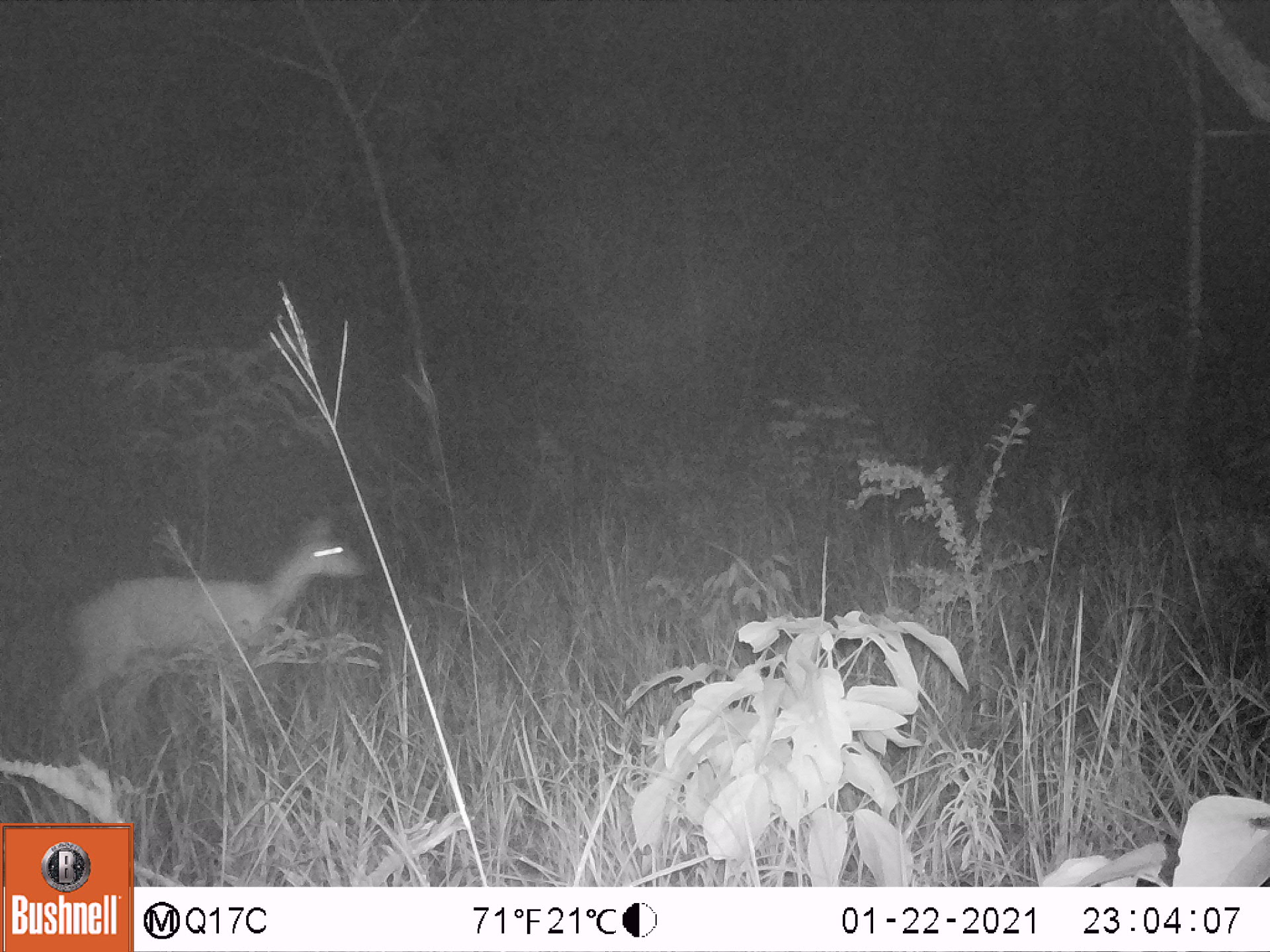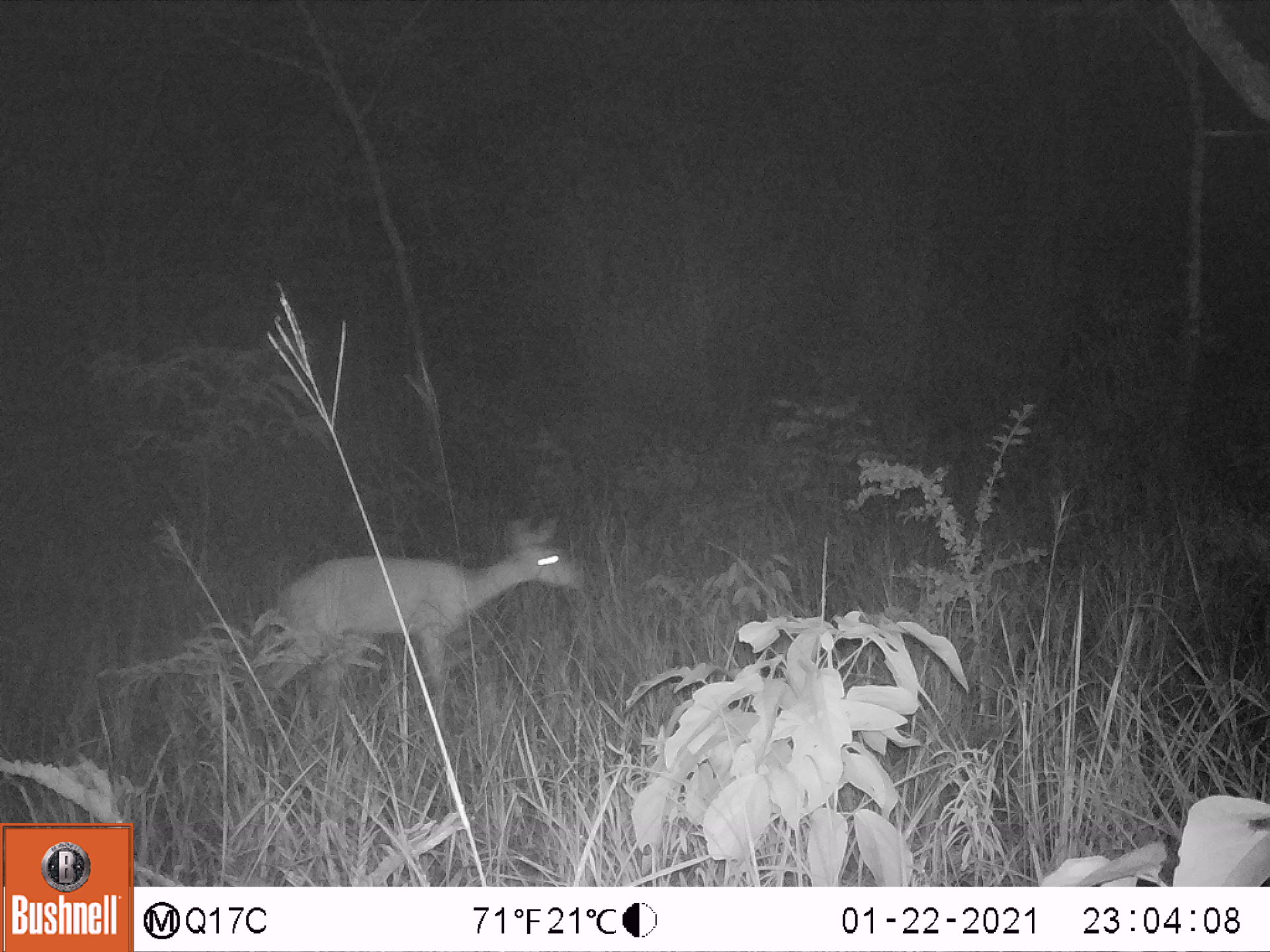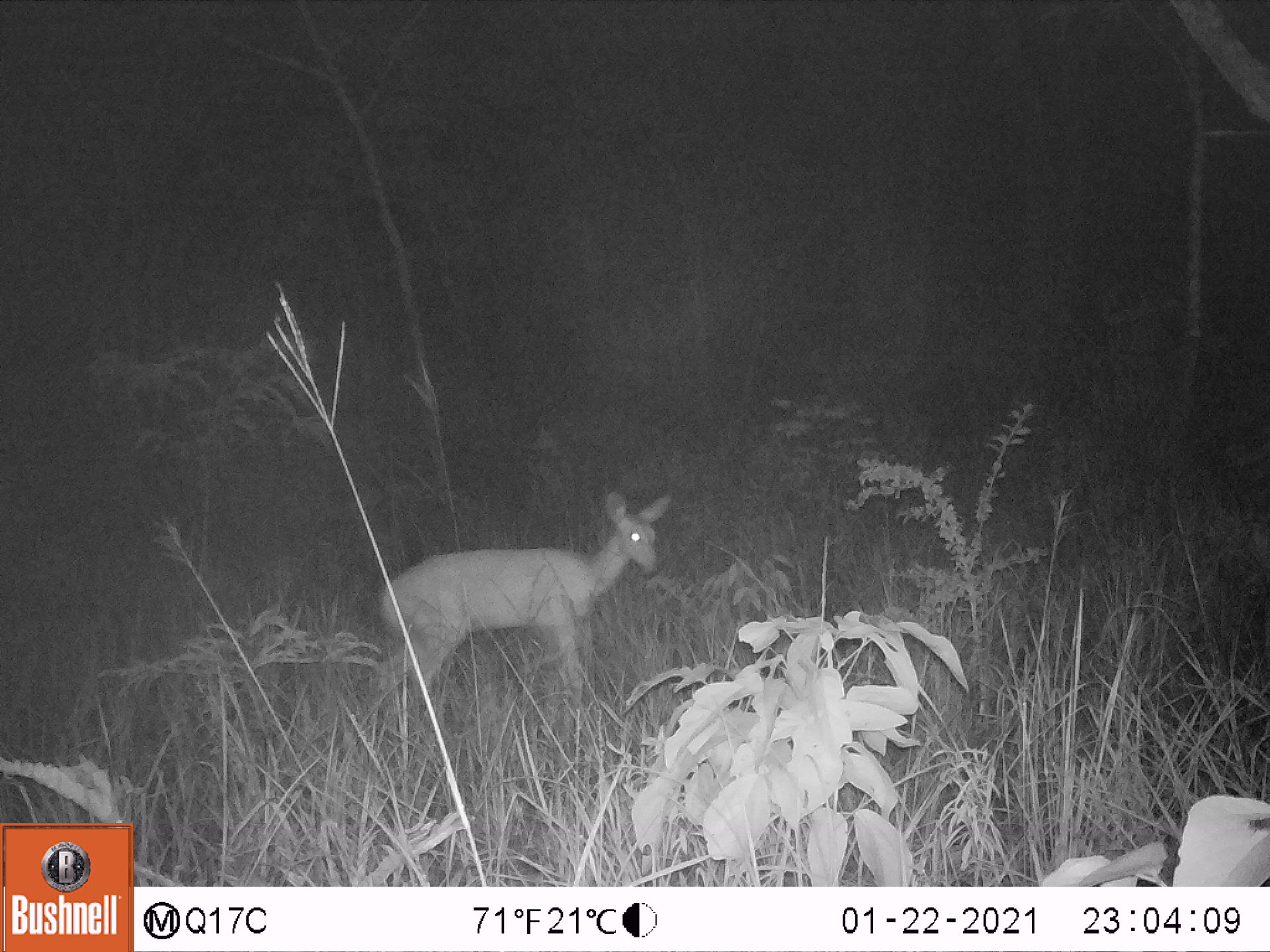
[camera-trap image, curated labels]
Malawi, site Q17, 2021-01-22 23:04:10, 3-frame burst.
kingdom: Animalia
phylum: Chordata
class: Mammalia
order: Artiodactyla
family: Bovidae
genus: Tragelaphus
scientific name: Tragelaphus sylvaticus sylvaticus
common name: cape bushbuck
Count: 1.